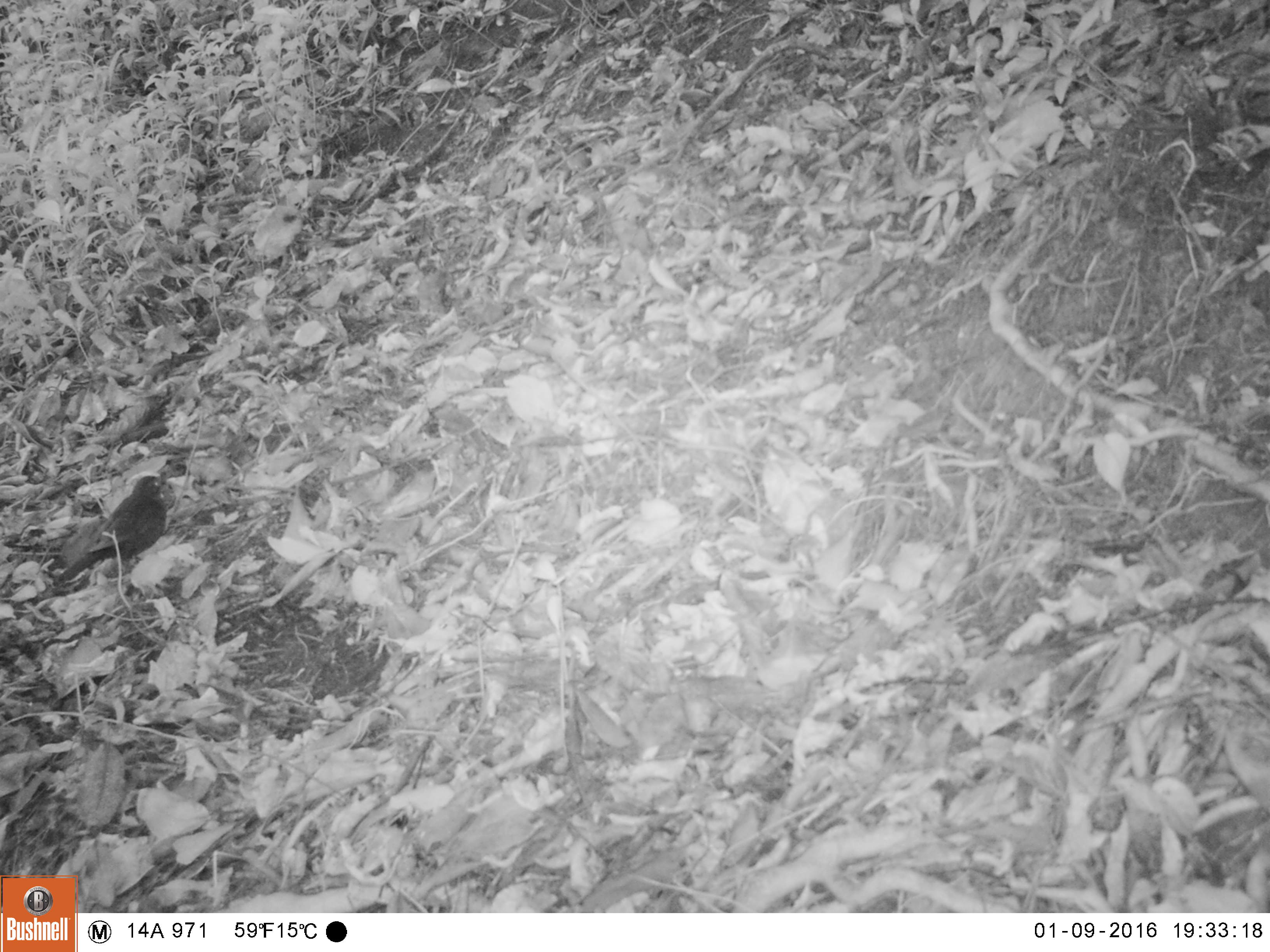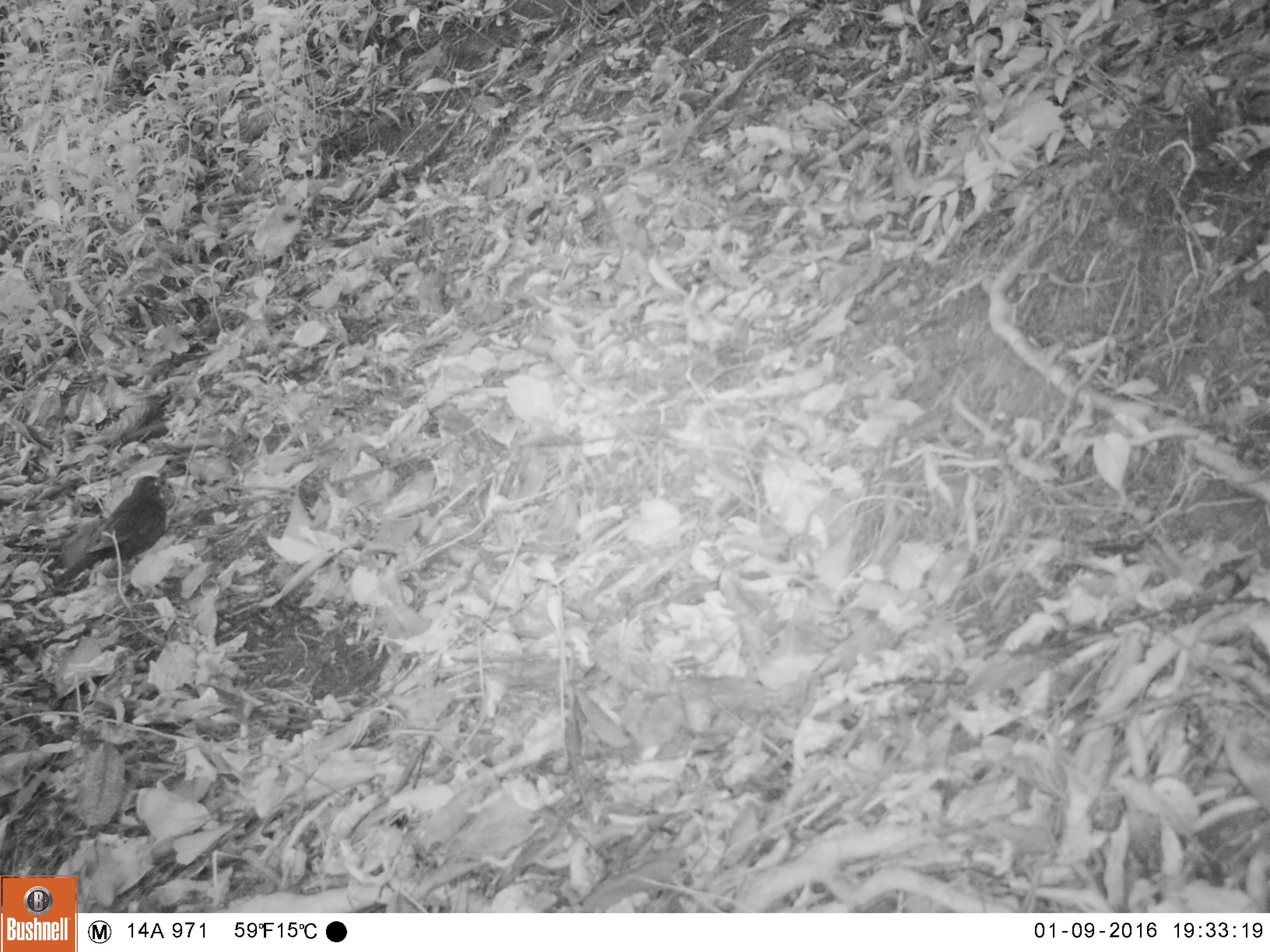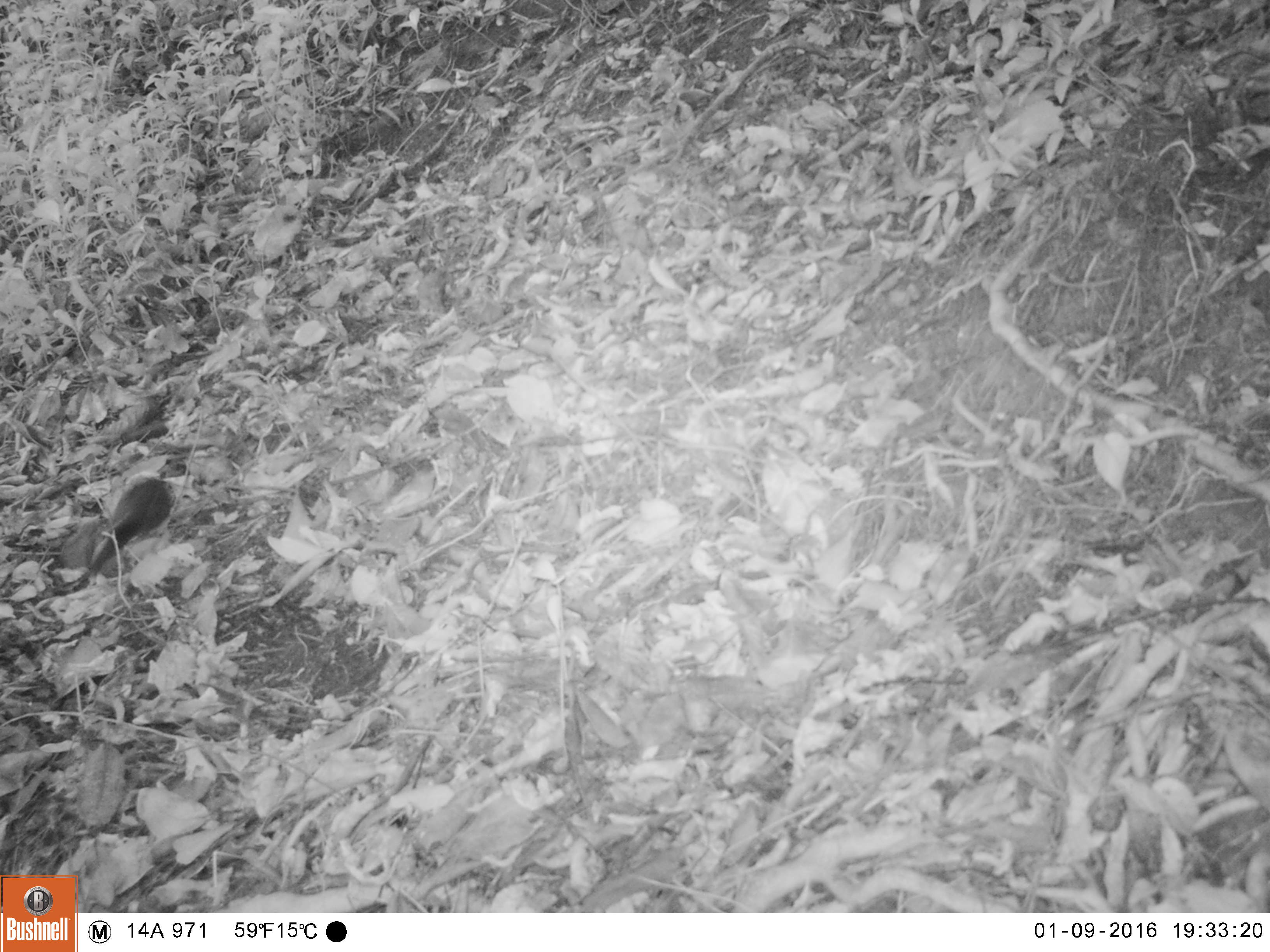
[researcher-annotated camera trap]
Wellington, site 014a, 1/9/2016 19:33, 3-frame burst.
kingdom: Animalia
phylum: Chordata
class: Aves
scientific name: Aves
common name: bird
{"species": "bird (Aves)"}